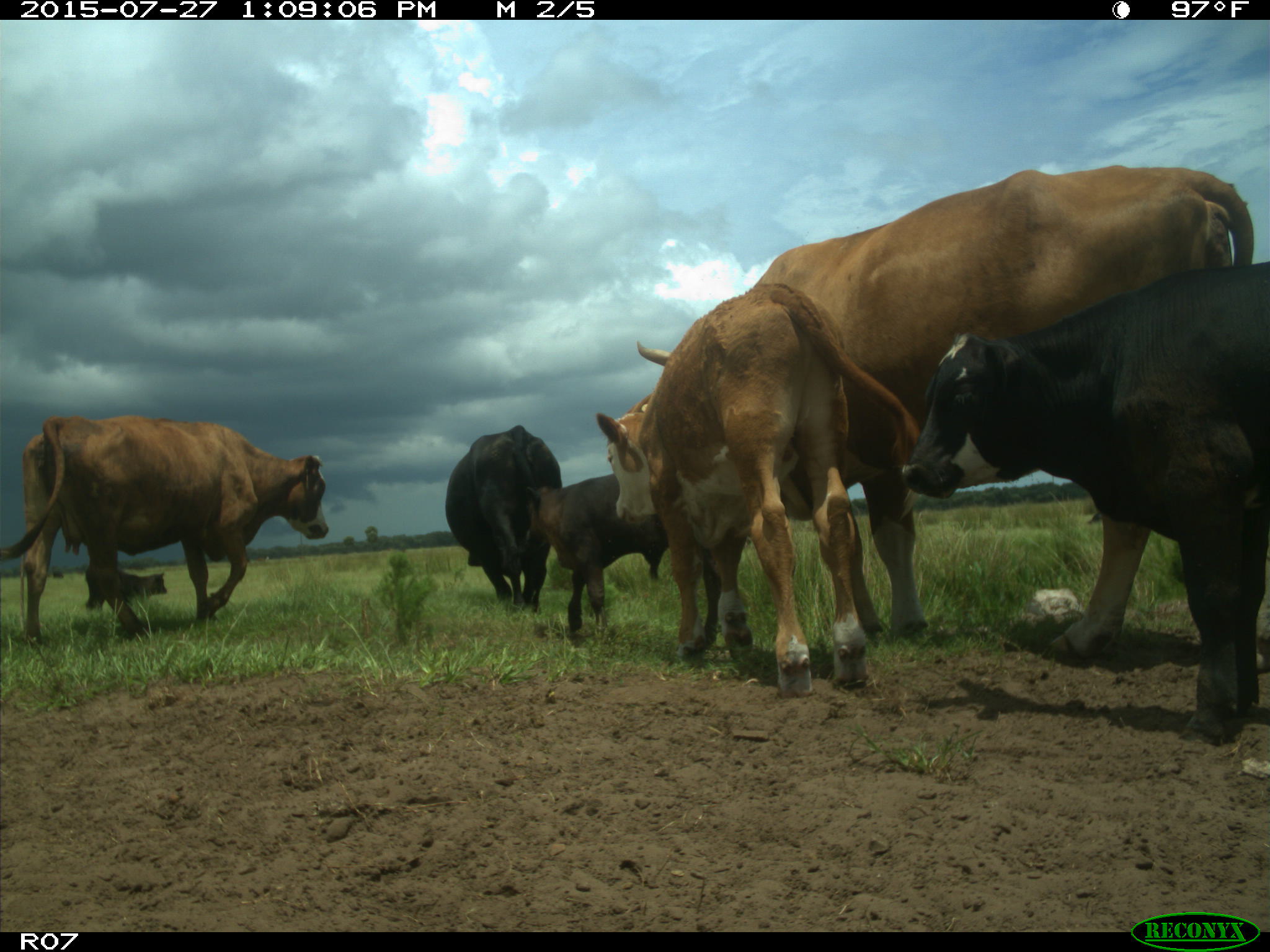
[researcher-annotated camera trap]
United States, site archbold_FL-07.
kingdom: Animalia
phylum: Chordata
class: Mammalia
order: Artiodactyla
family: Bovidae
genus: Bos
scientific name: Bos taurus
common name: domestic cow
Bos taurus (domestic cow).